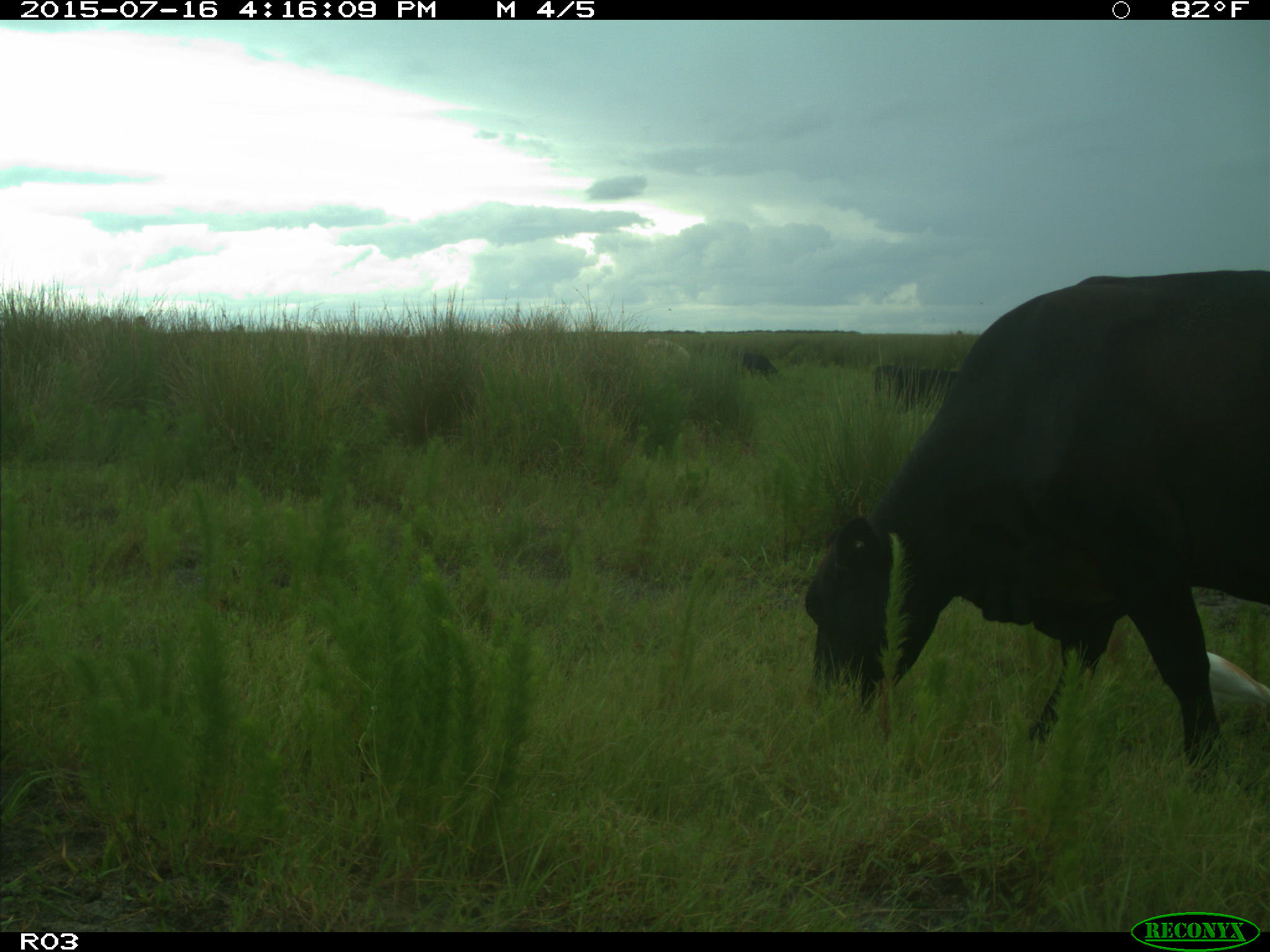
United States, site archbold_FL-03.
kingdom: Animalia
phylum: Chordata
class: Mammalia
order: Artiodactyla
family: Bovidae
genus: Bos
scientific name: Bos taurus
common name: domestic cow